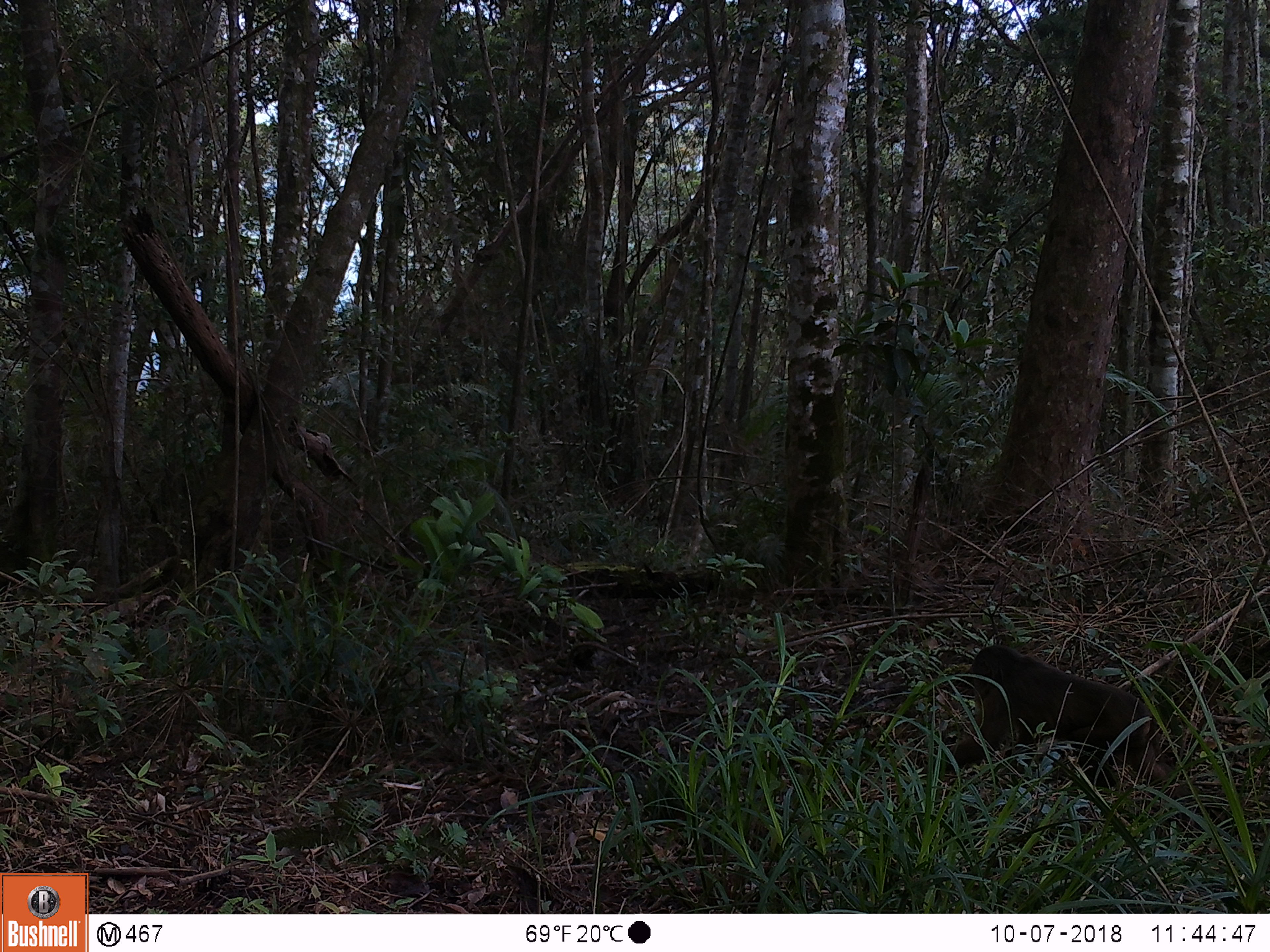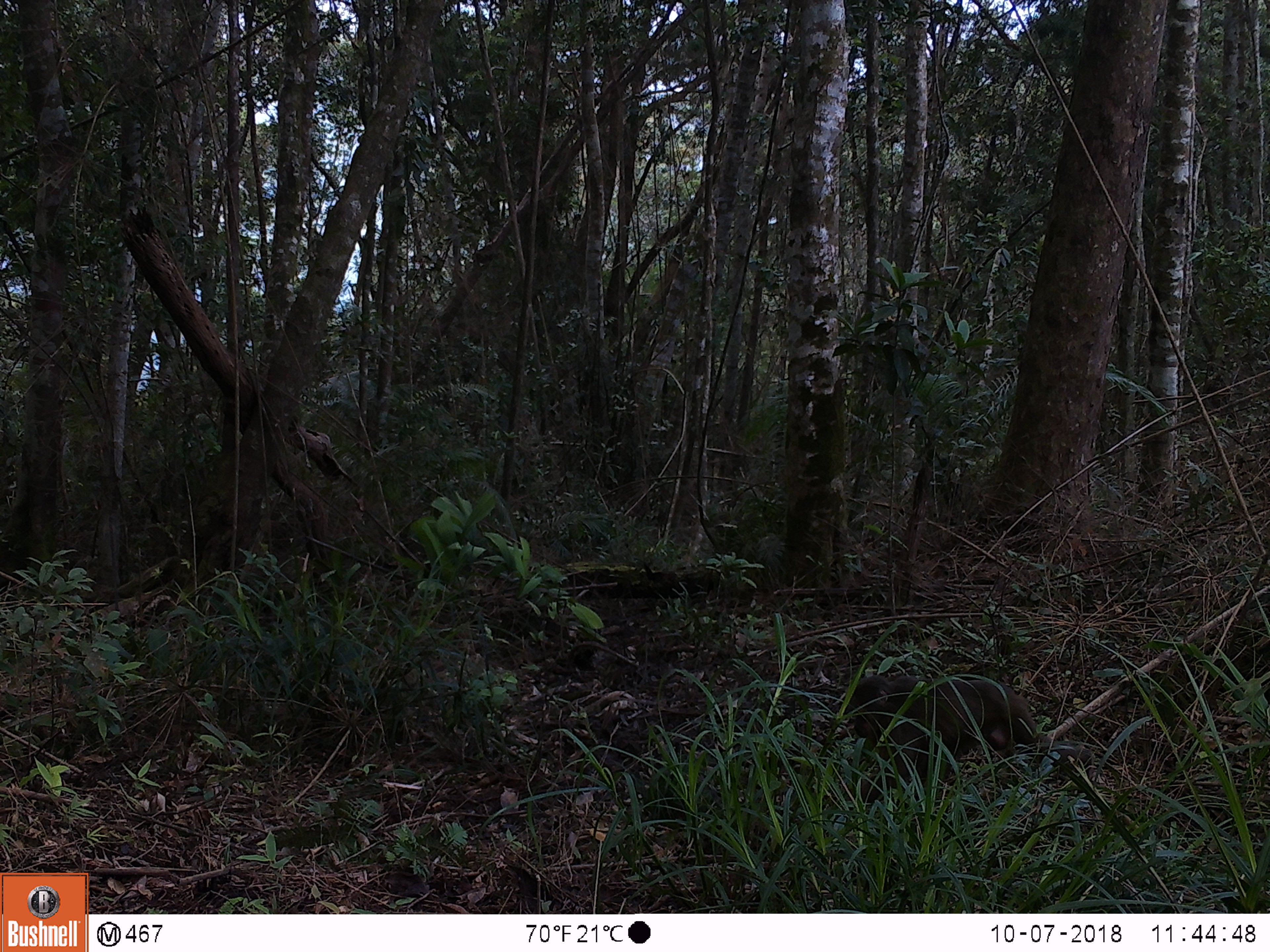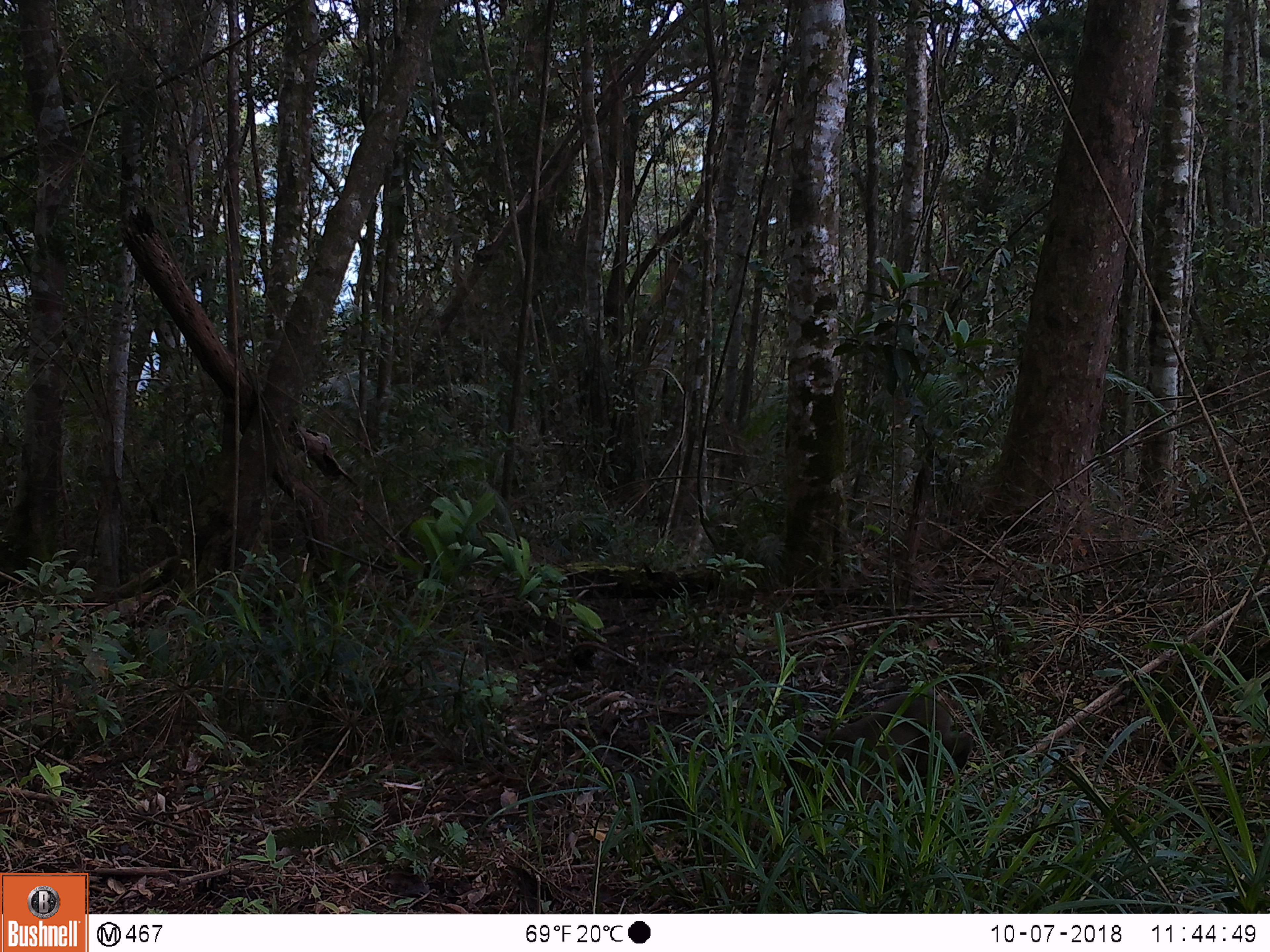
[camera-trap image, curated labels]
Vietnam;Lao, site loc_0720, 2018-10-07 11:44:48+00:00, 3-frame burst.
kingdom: Animalia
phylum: Chordata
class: Mammalia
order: Primates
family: Cercopithecidae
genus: Macaca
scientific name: Macaca arctoides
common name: stump-tailed macaque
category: stump tailed macaque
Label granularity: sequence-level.